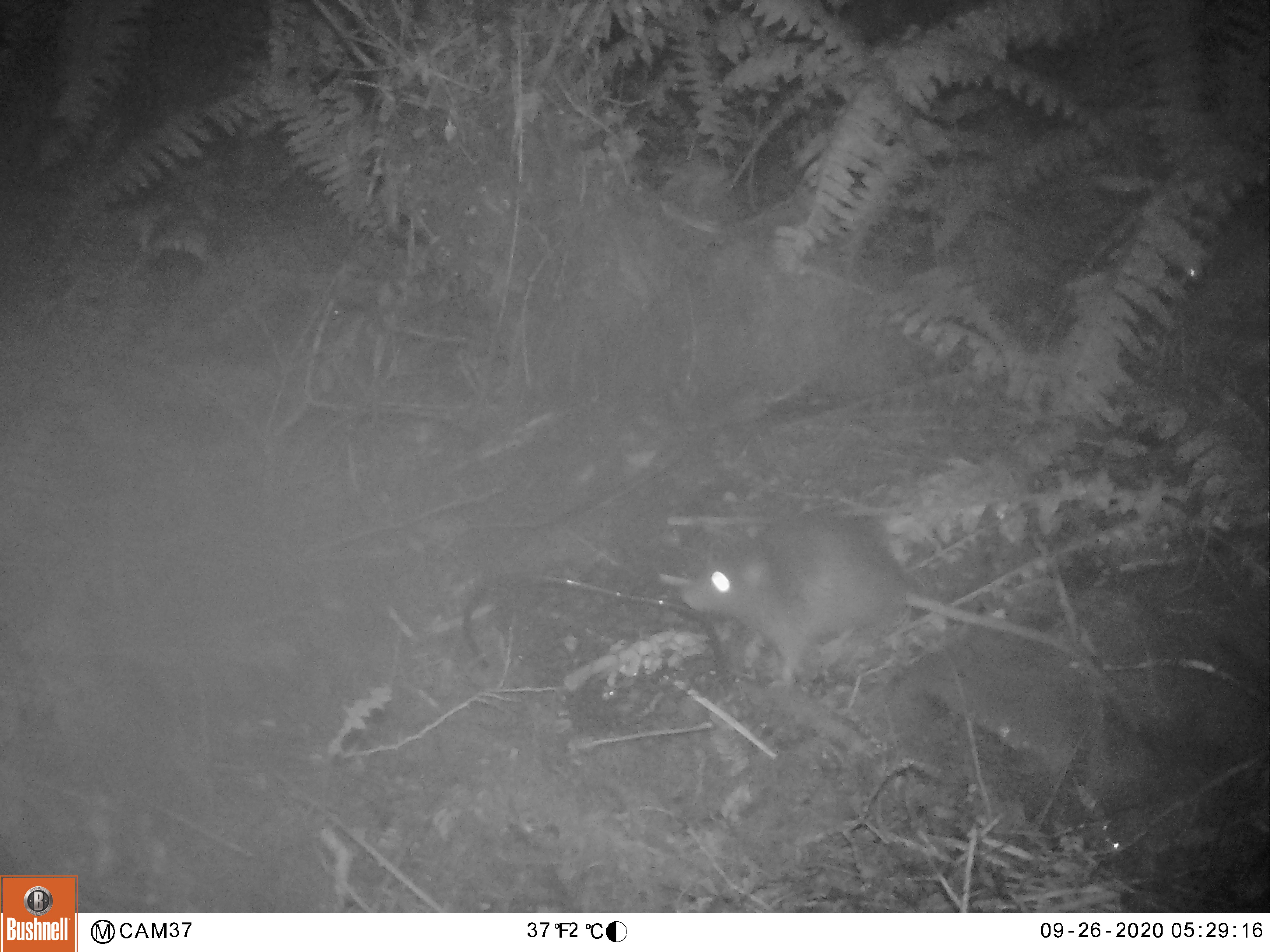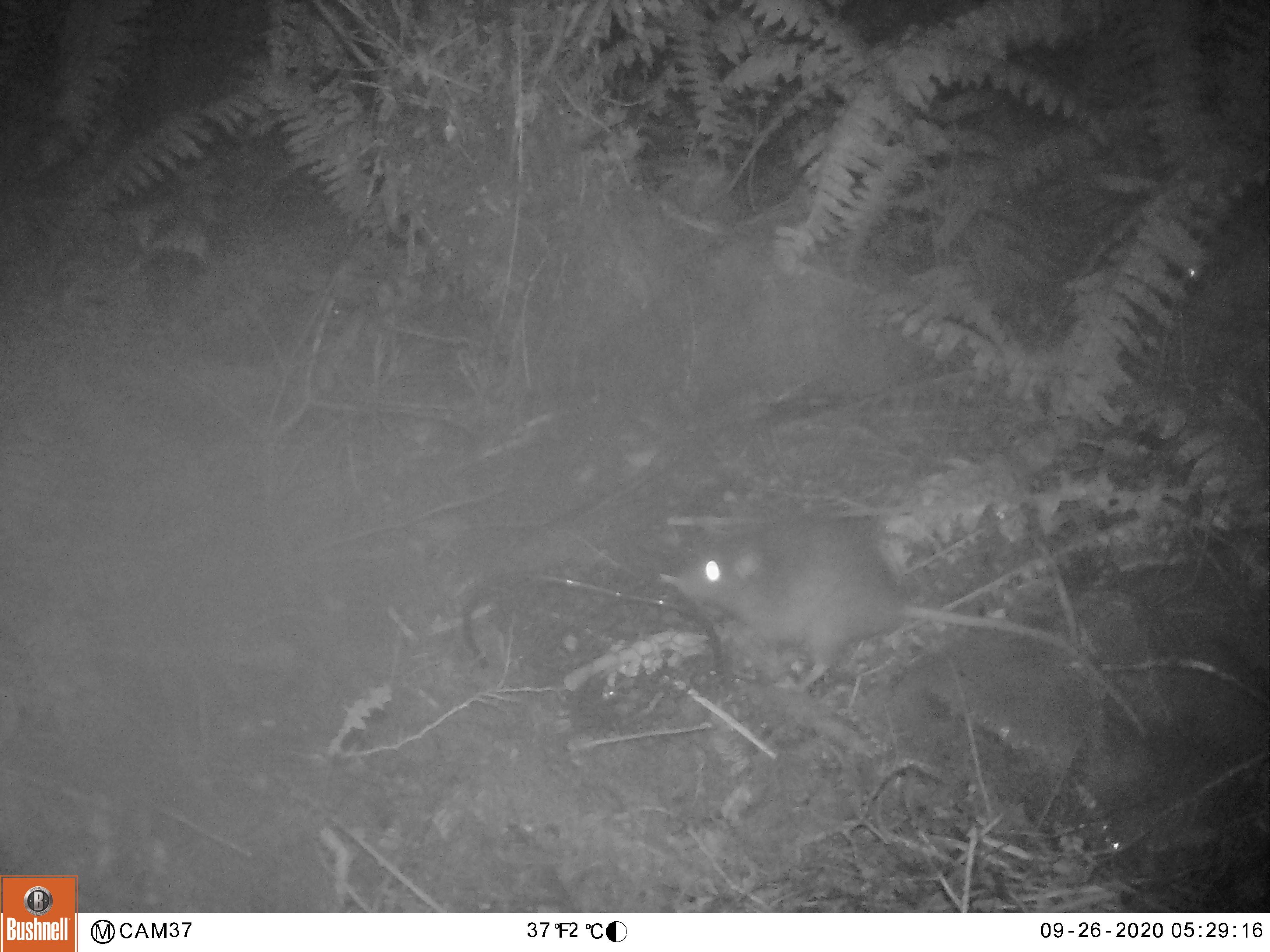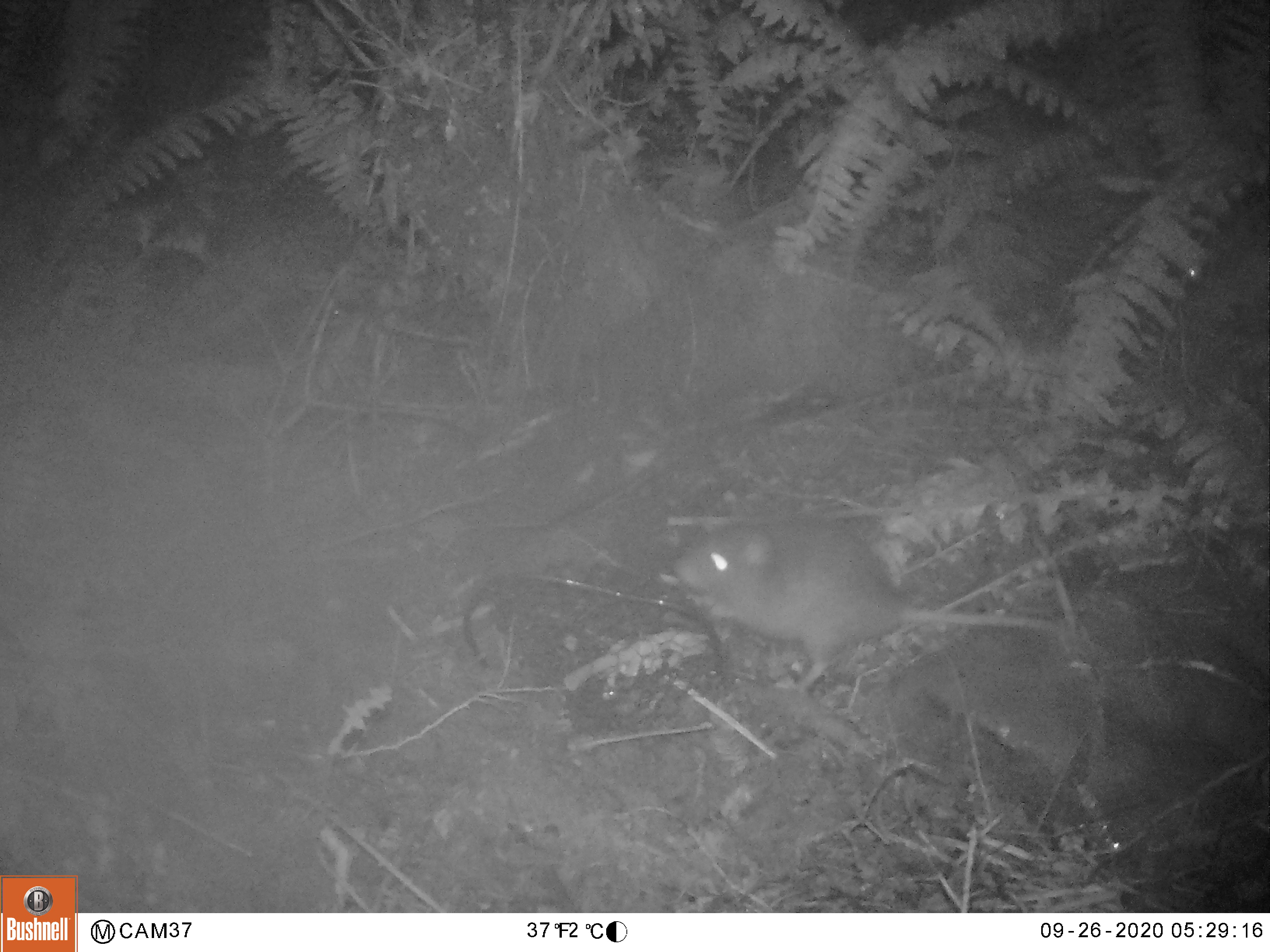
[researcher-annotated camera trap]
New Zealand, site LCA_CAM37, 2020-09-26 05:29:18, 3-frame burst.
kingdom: Animalia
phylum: Chordata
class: Mammalia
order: Rodentia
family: Muridae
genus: Rattus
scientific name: Rattus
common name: rat